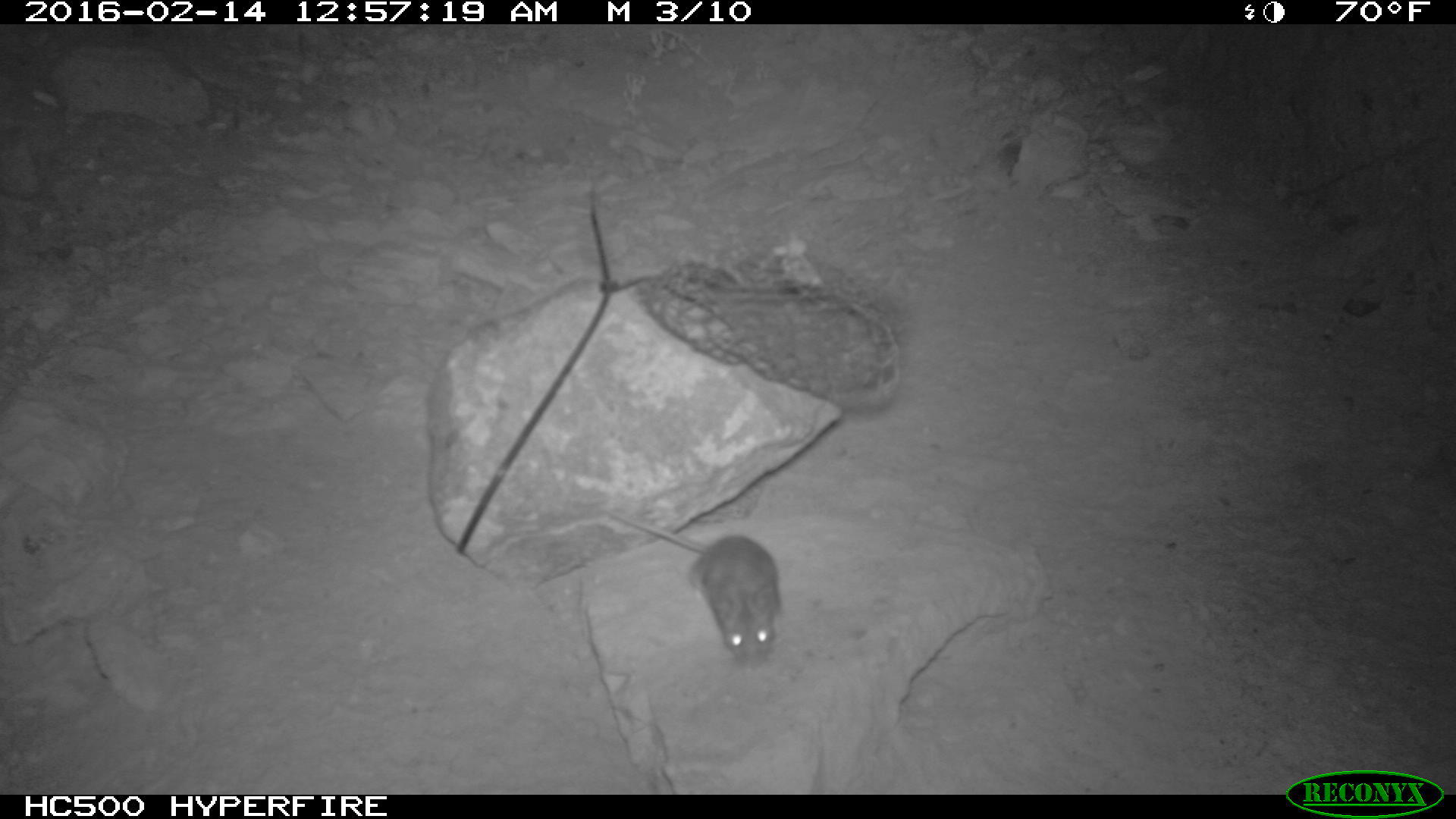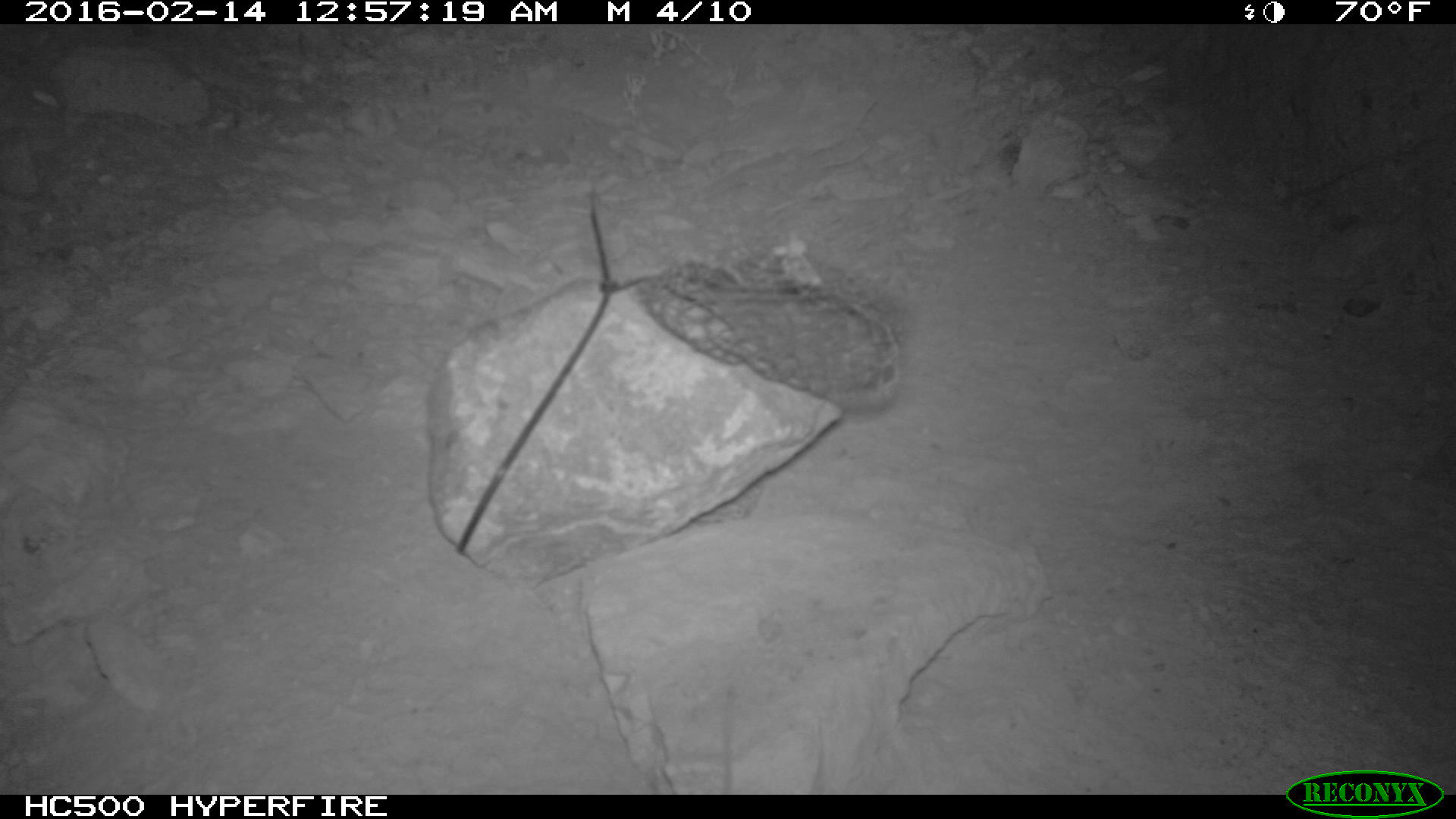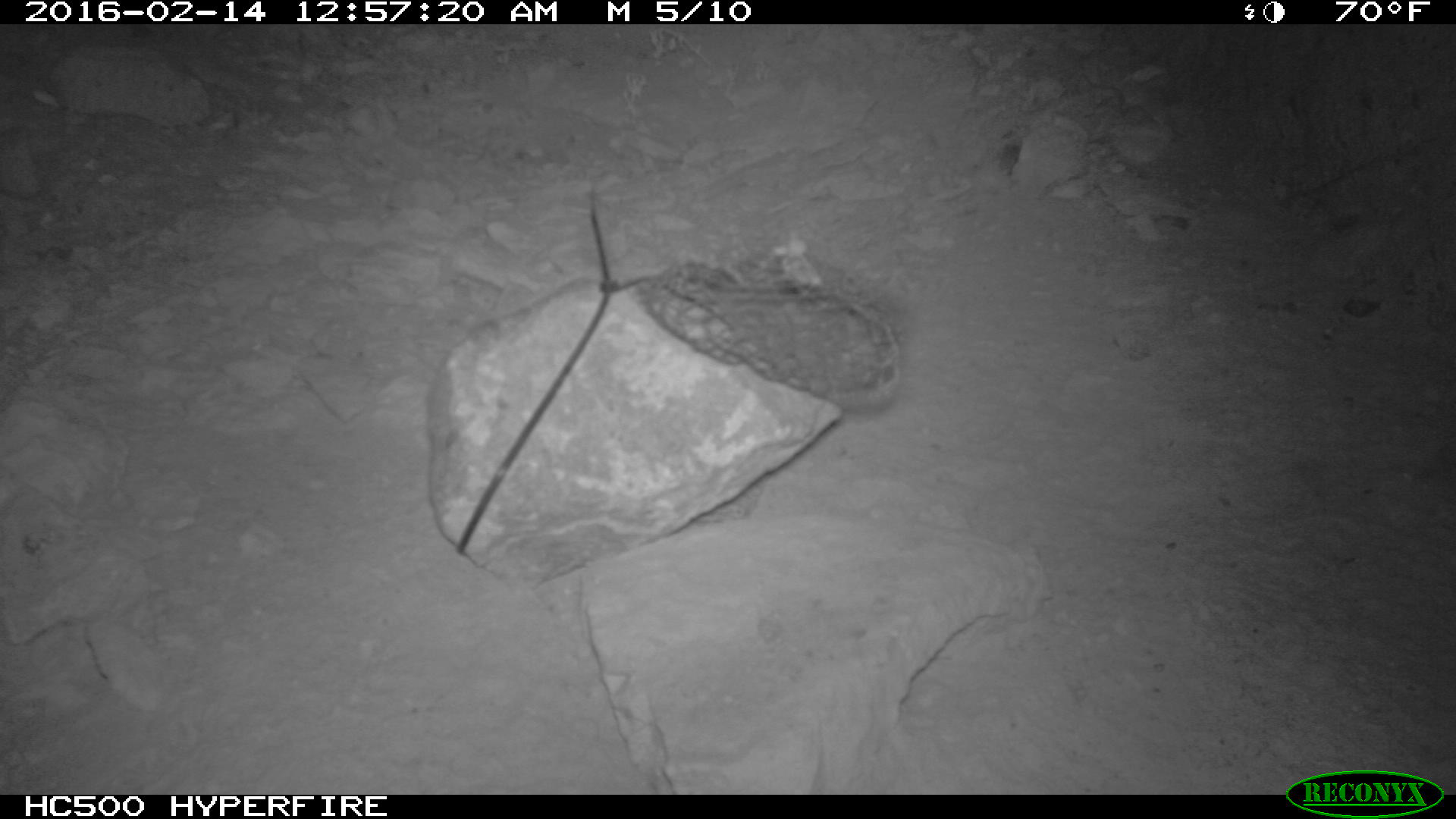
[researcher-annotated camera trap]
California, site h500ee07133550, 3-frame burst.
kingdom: Animalia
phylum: Chordata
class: Mammalia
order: Rodentia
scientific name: Rodentia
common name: rodent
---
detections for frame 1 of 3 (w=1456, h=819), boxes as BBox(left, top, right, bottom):
rodent: BBox(607, 509, 783, 670)